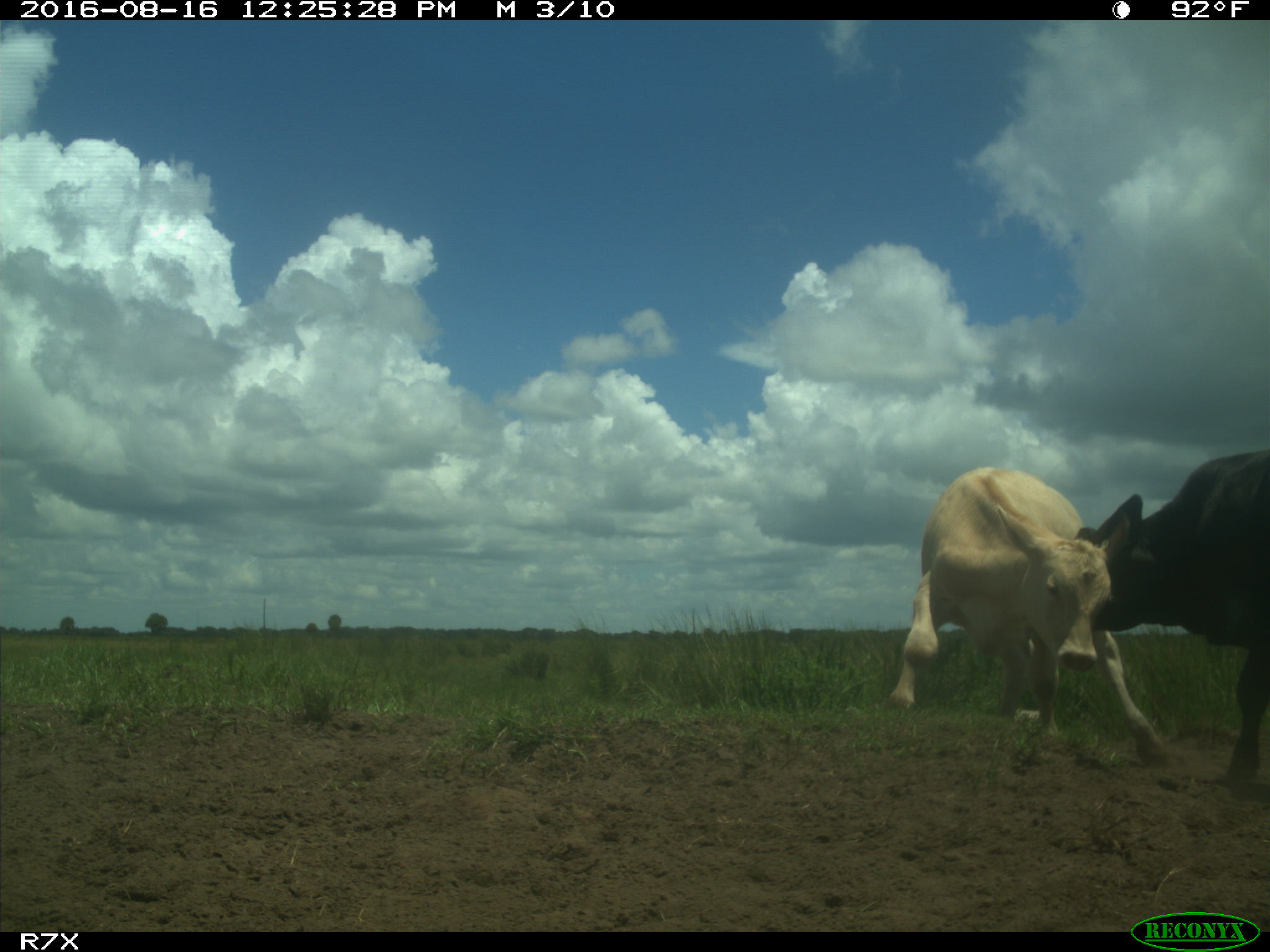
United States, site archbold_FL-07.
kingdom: Animalia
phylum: Chordata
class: Mammalia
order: Artiodactyla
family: Bovidae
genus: Bos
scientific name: Bos taurus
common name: domestic cow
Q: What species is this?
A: Bos taurus (domestic cow).